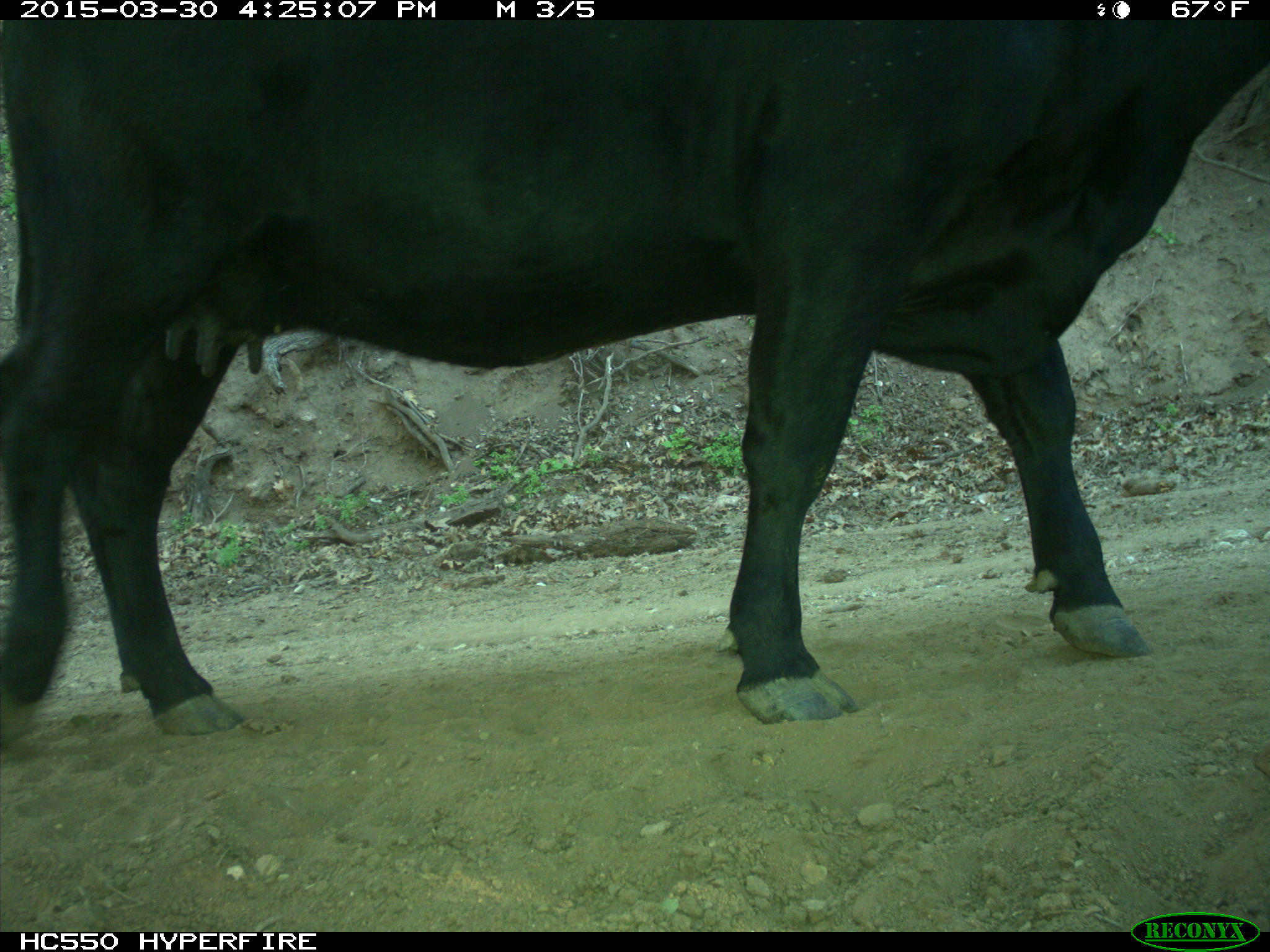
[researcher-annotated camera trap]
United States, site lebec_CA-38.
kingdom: Animalia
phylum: Chordata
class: Mammalia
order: Artiodactyla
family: Bovidae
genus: Bos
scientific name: Bos taurus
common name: domestic cow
Bos taurus (domestic cow).